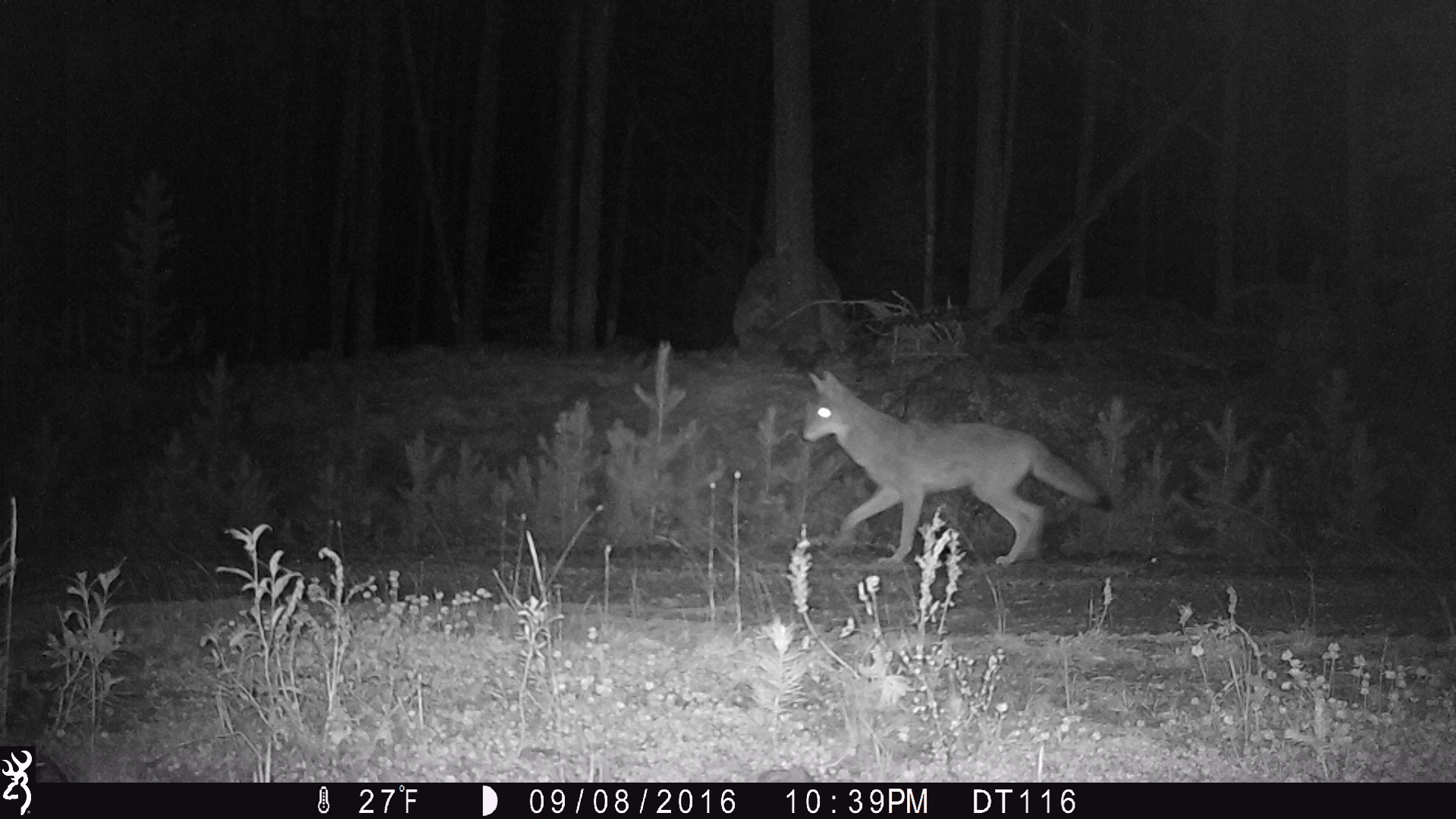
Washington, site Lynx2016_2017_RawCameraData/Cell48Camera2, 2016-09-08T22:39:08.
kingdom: Animalia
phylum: Chordata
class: Mammalia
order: Carnivora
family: Canidae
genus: Canis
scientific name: Canis latrans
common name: coyote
Canis latrans (coyote). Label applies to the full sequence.